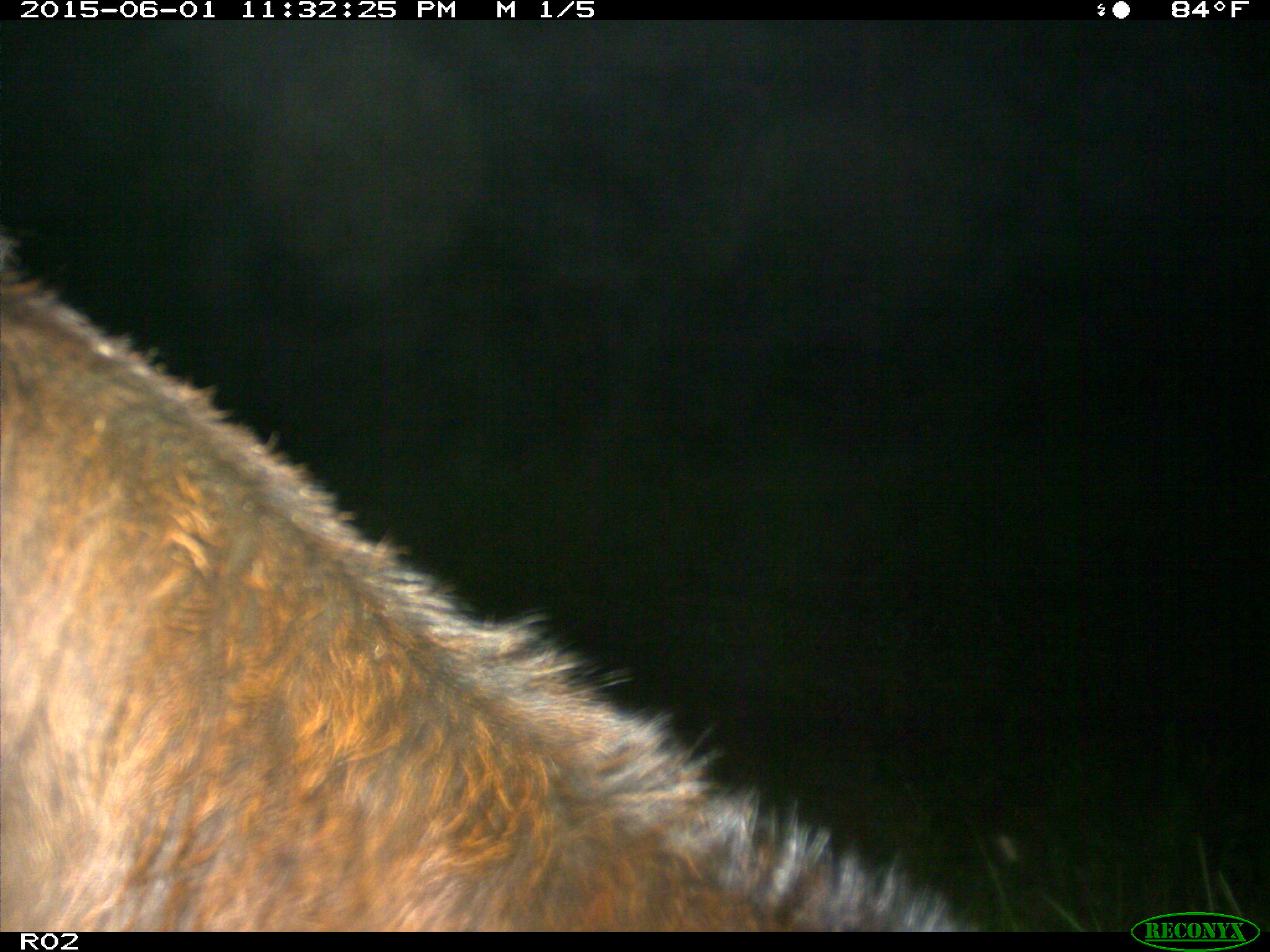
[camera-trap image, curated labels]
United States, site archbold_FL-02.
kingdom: Animalia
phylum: Chordata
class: Mammalia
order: Artiodactyla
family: Bovidae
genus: Bos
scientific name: Bos taurus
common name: domestic cow